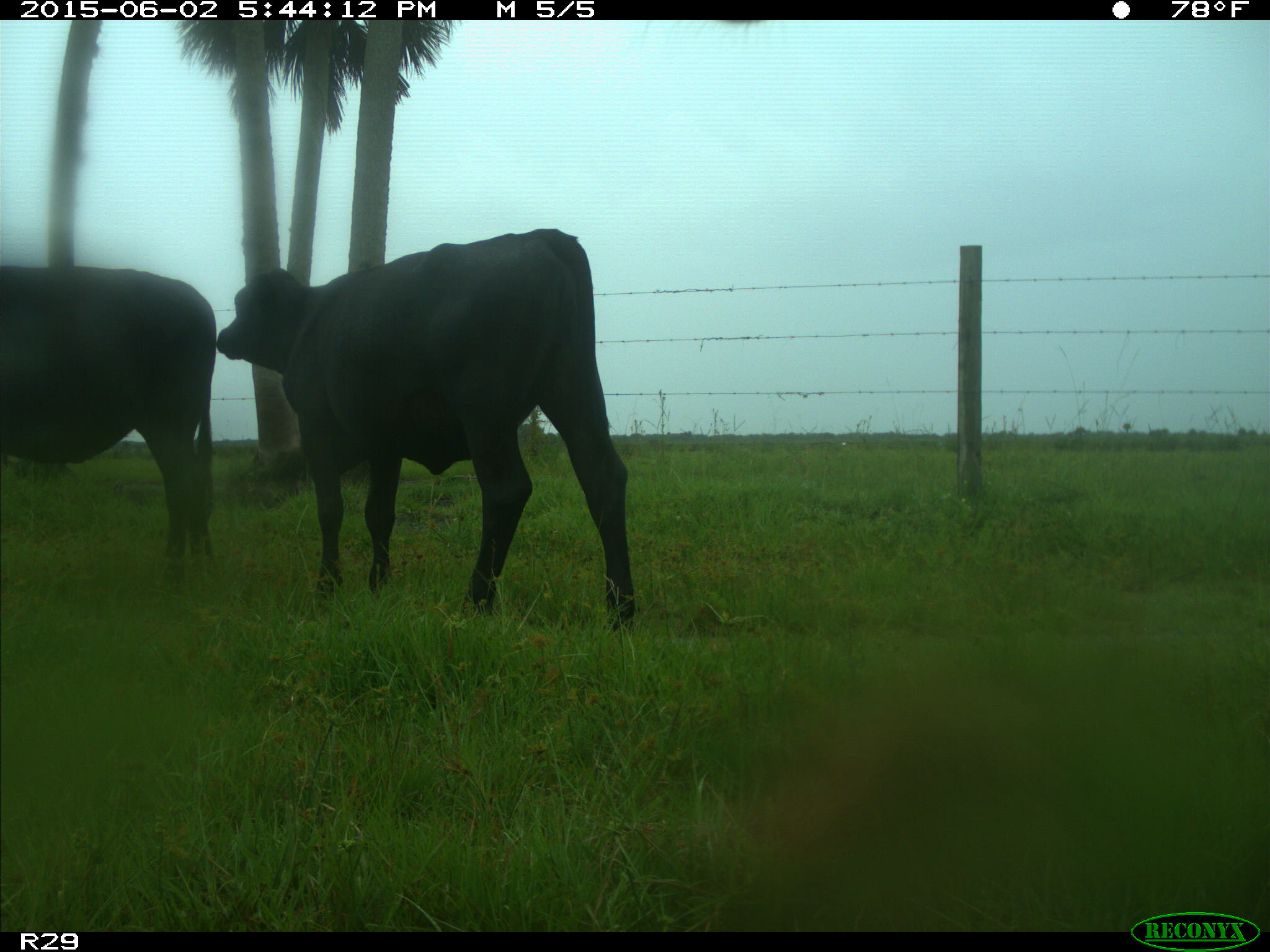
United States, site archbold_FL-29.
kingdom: Animalia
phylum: Chordata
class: Mammalia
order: Artiodactyla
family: Bovidae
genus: Bos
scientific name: Bos taurus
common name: domestic cow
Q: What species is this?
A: Bos taurus (domestic cow).